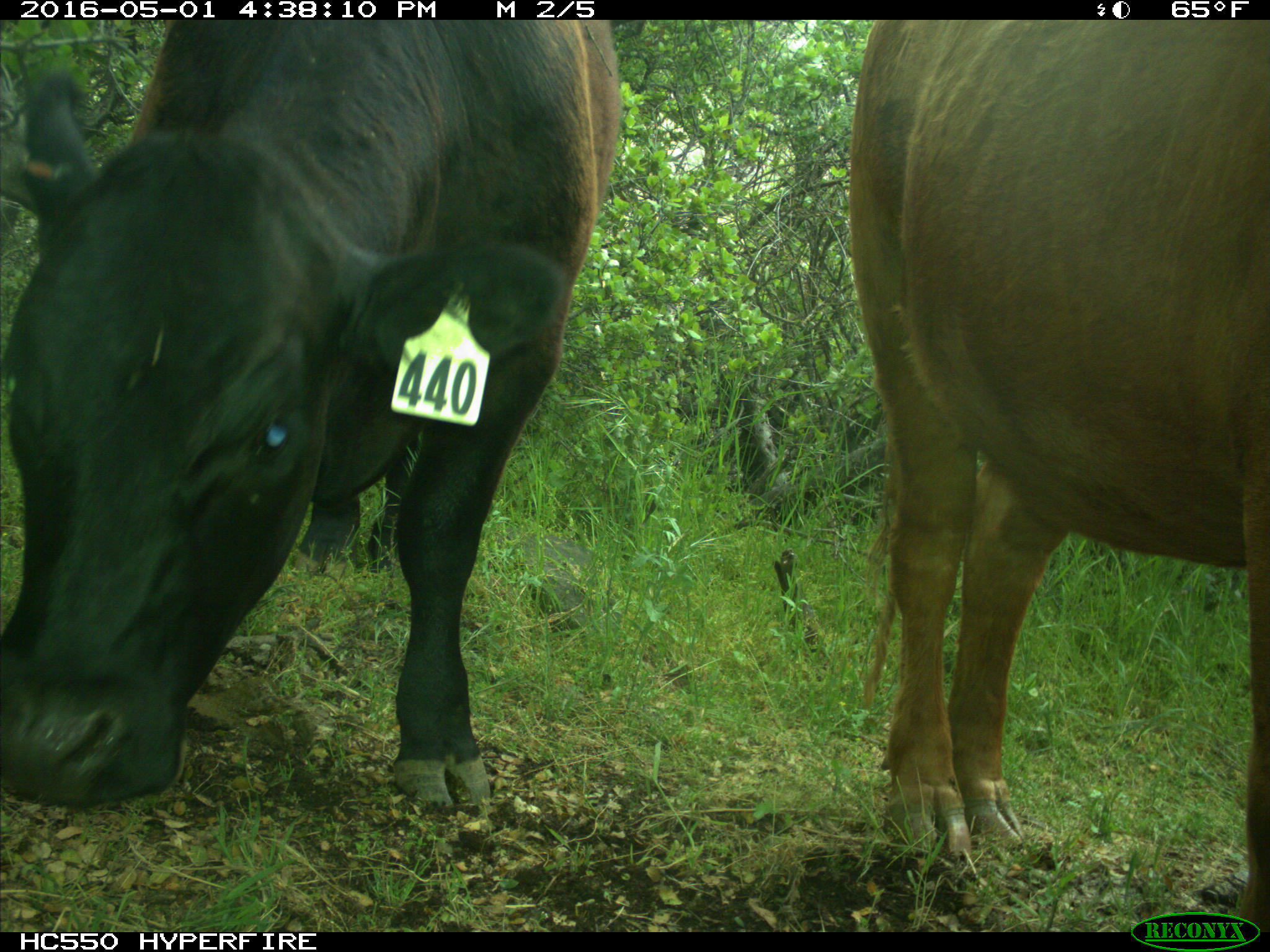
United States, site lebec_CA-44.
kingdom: Animalia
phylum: Chordata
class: Mammalia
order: Artiodactyla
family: Bovidae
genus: Bos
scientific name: Bos taurus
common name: domestic cow